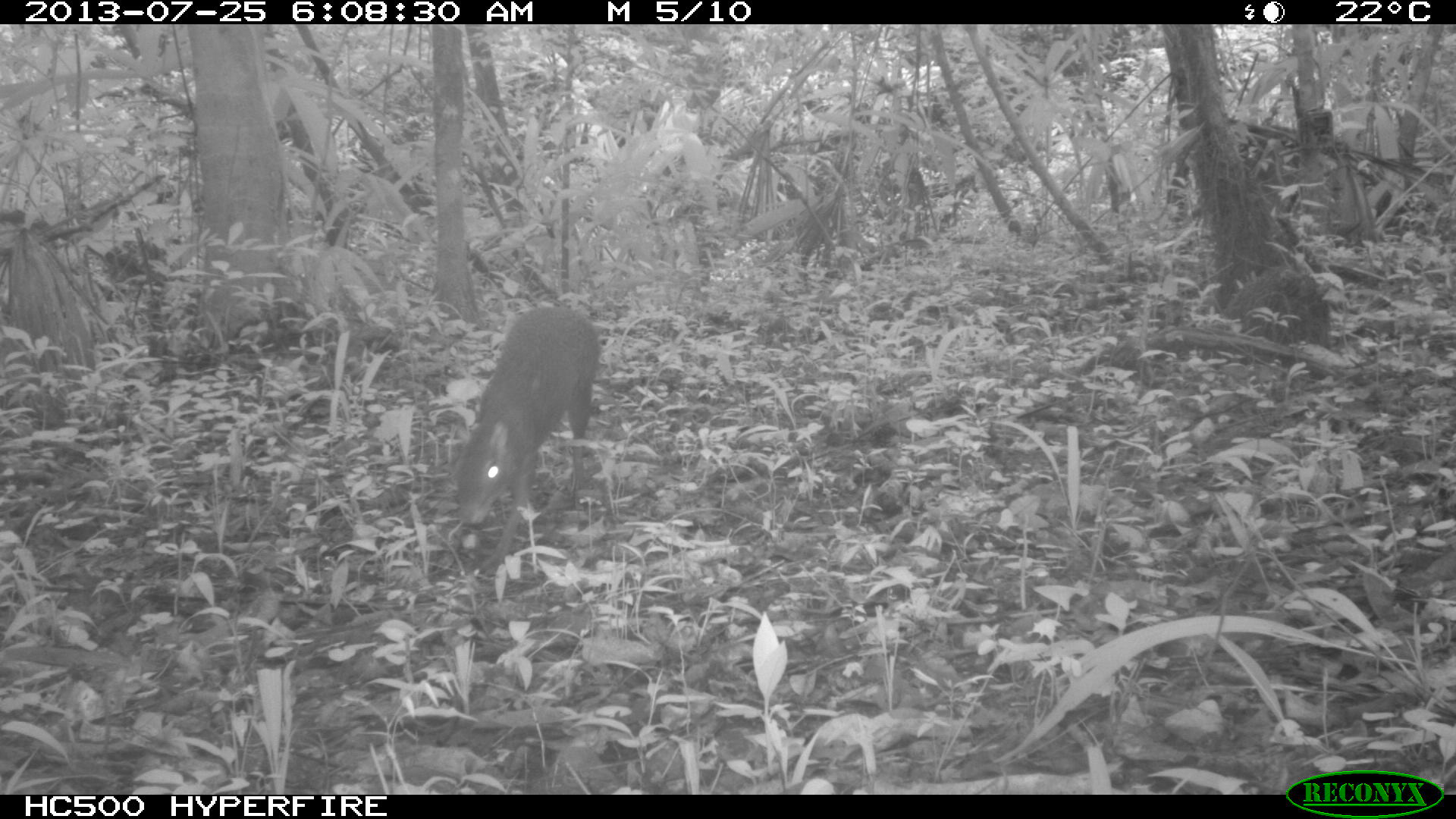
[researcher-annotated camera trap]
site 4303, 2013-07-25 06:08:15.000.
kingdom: Animalia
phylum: Chordata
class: Mammalia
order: Rodentia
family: Dasyproctidae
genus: Dasyprocta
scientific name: Dasyprocta punctata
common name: central american agouti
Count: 1.